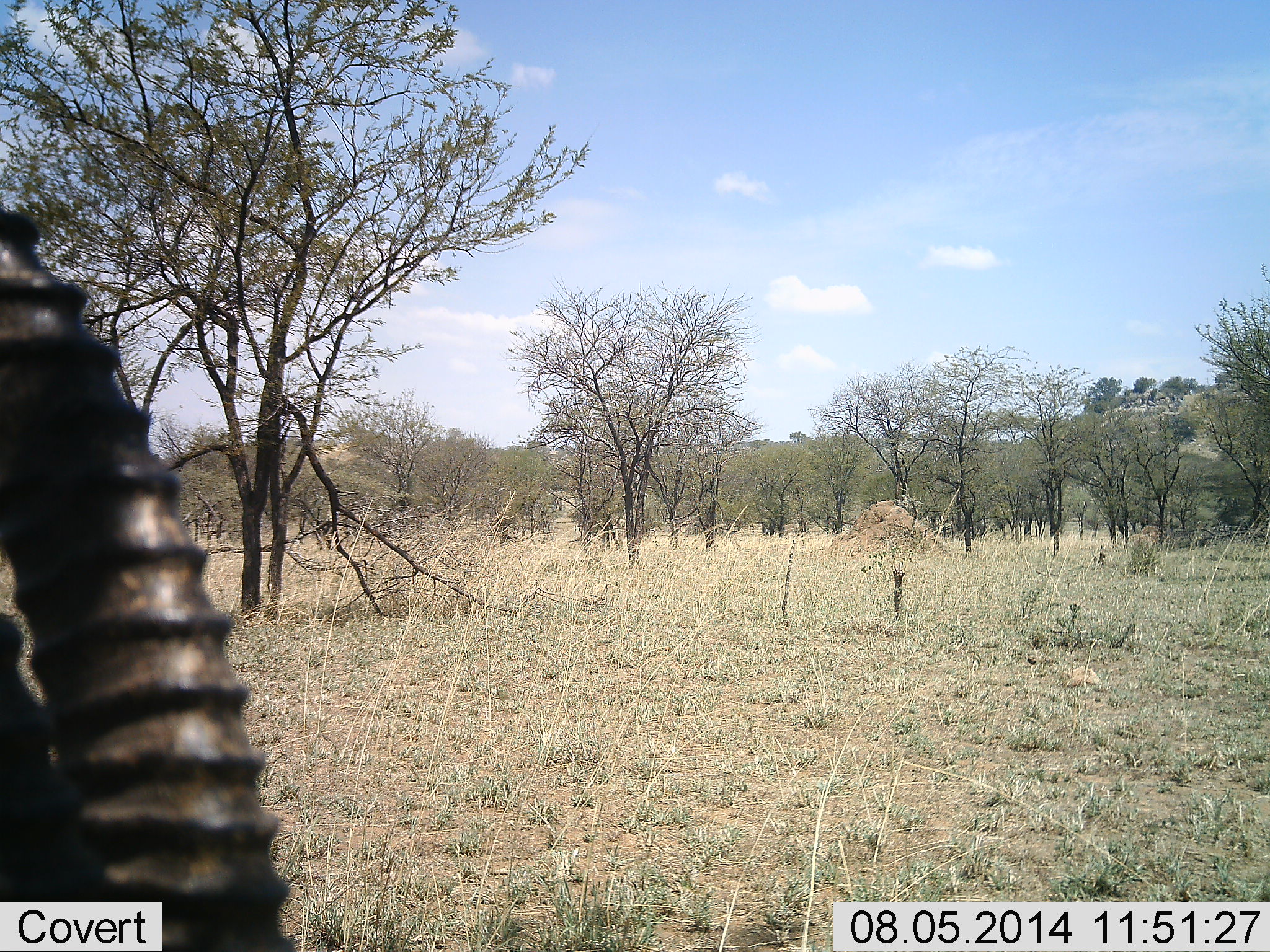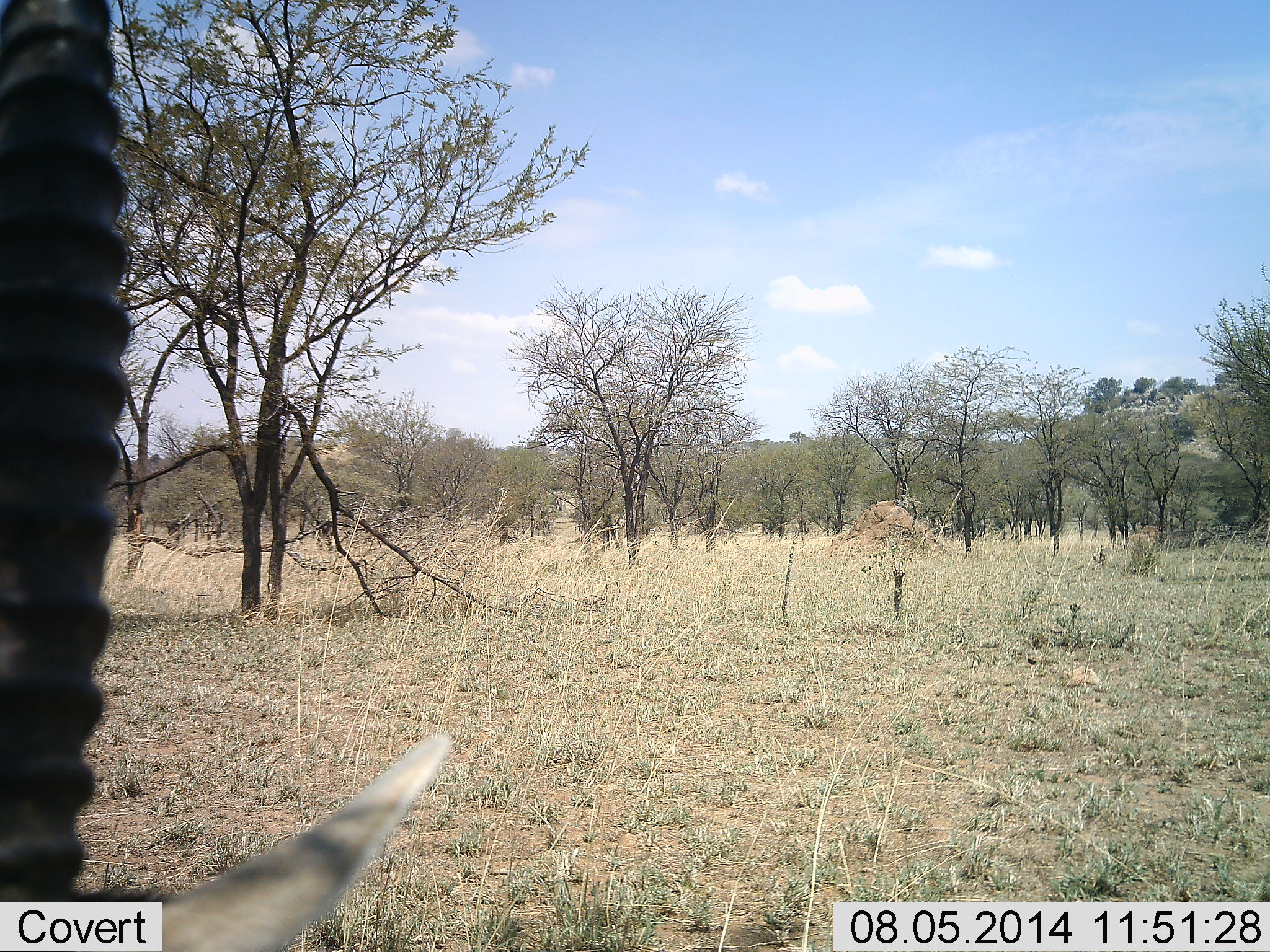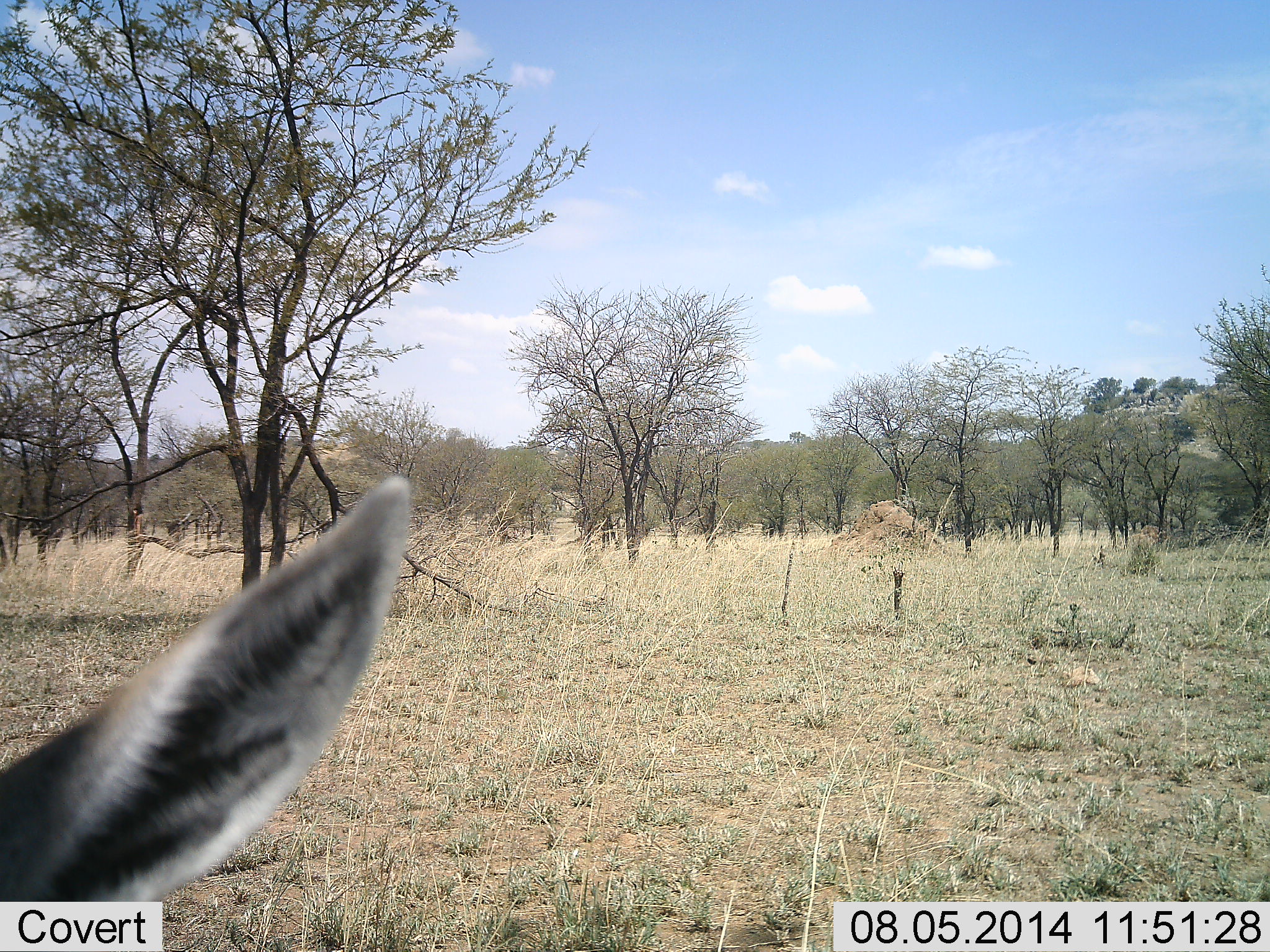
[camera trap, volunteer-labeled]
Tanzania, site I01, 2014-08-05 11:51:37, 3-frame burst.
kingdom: Animalia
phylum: Chordata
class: Mammalia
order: Artiodactyla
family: Bovidae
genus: Eudorcas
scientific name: Eudorcas thomsonii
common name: thomson's gazelle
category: gazellethomsons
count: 1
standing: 40%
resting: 10%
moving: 30%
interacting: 0%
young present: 0%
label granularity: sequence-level